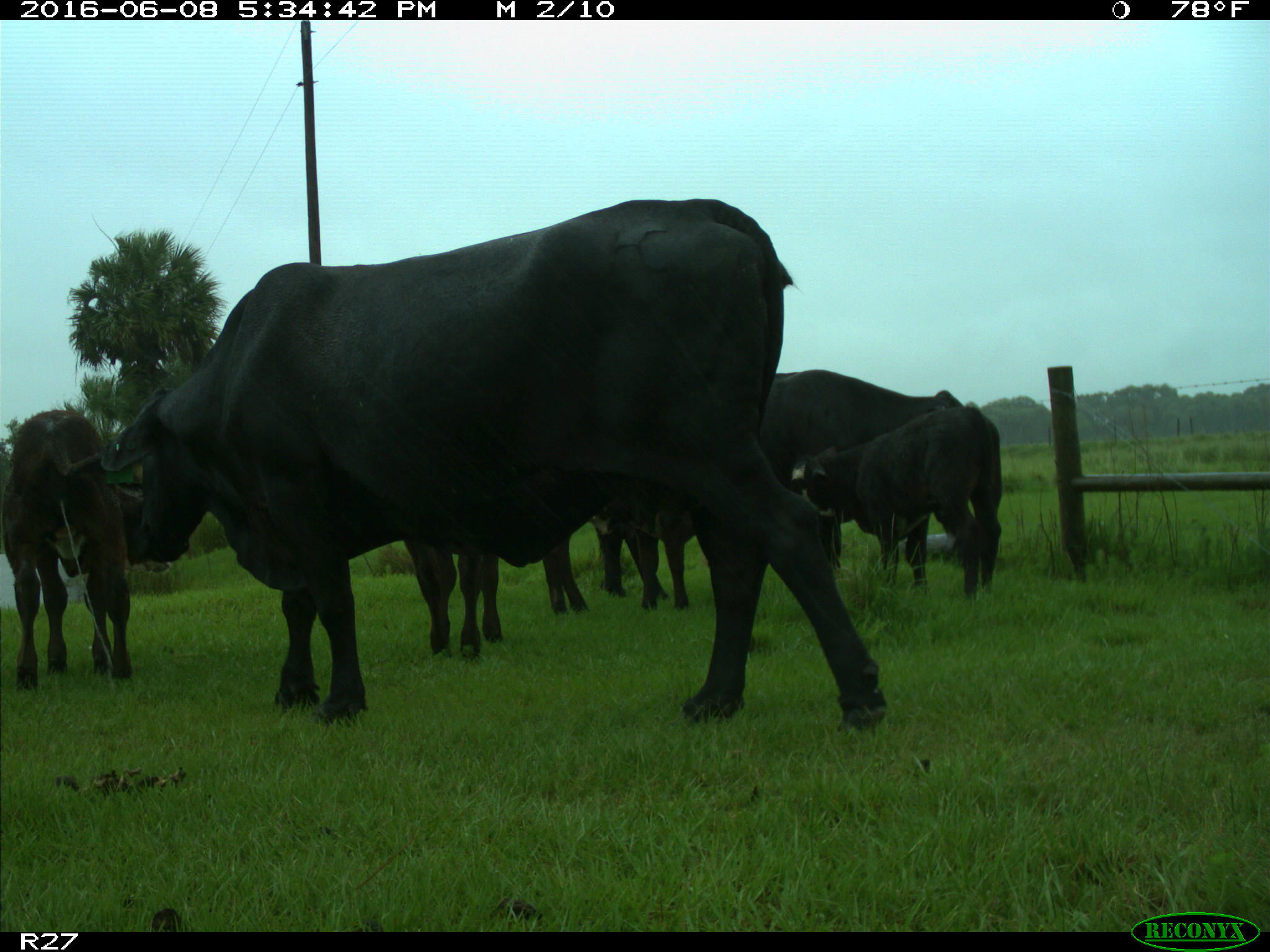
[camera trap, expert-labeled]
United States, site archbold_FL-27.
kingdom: Animalia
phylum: Chordata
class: Mammalia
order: Artiodactyla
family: Bovidae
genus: Bos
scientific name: Bos taurus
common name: domestic cow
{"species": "Bos taurus (domestic cow)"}